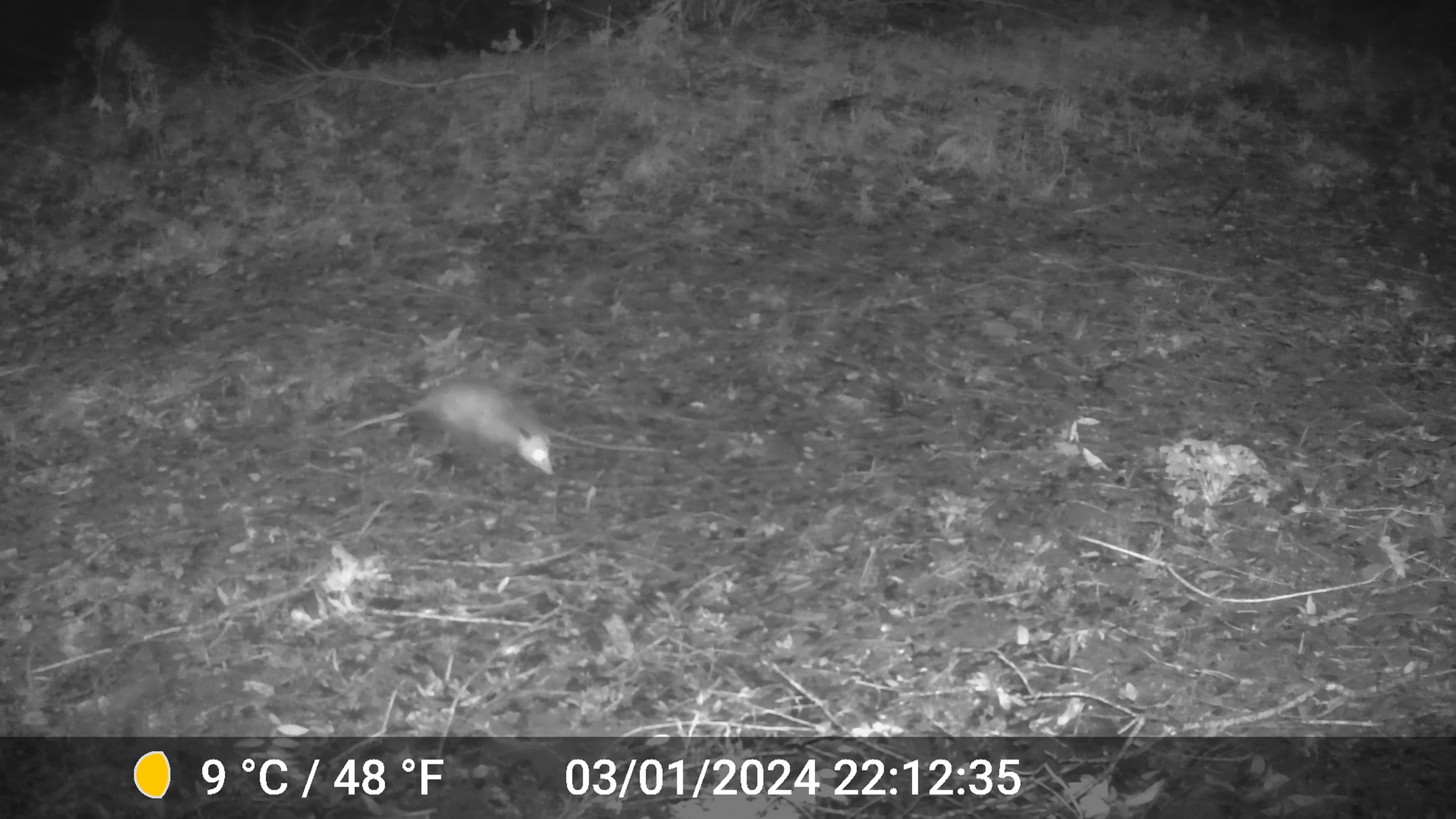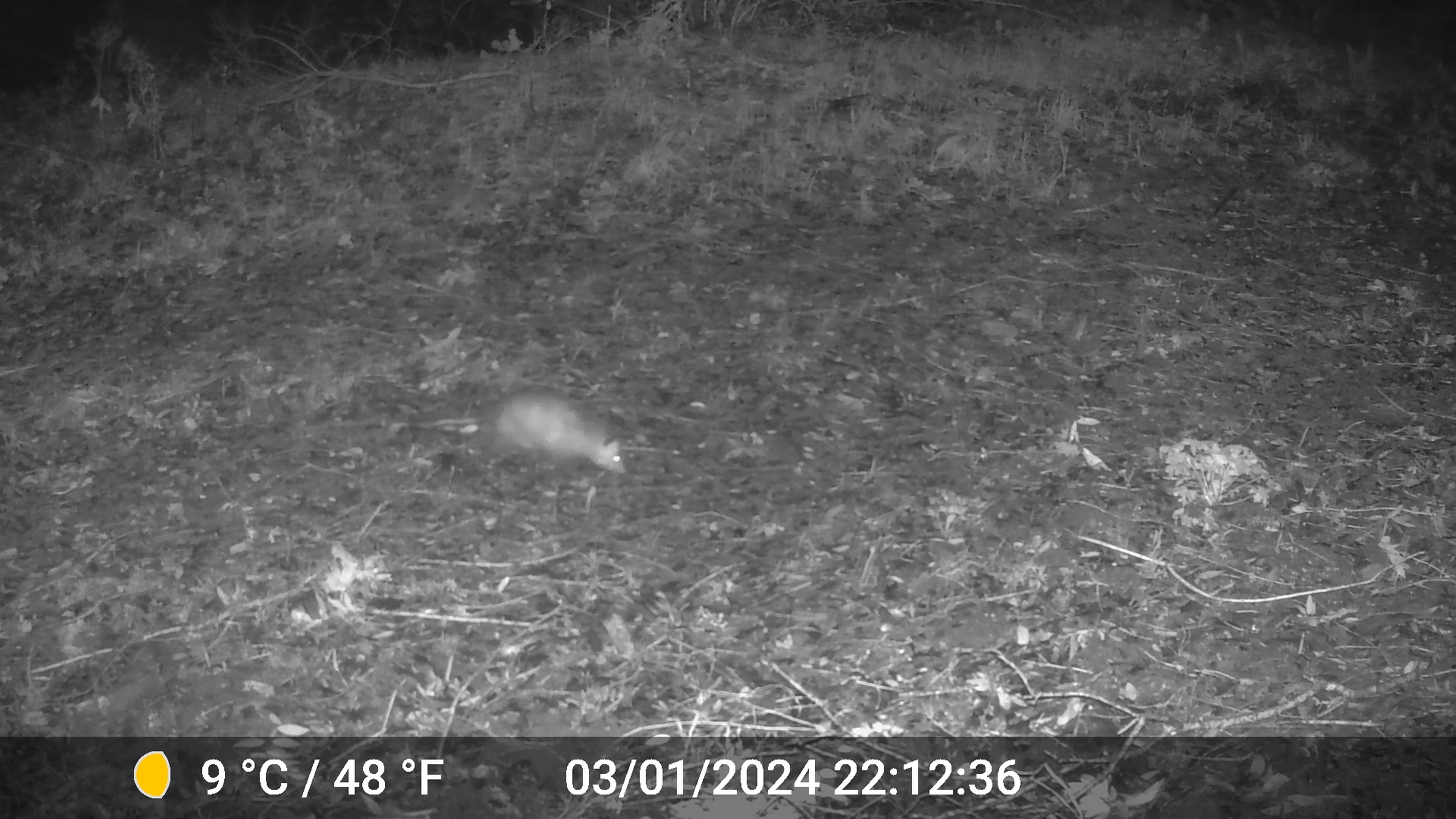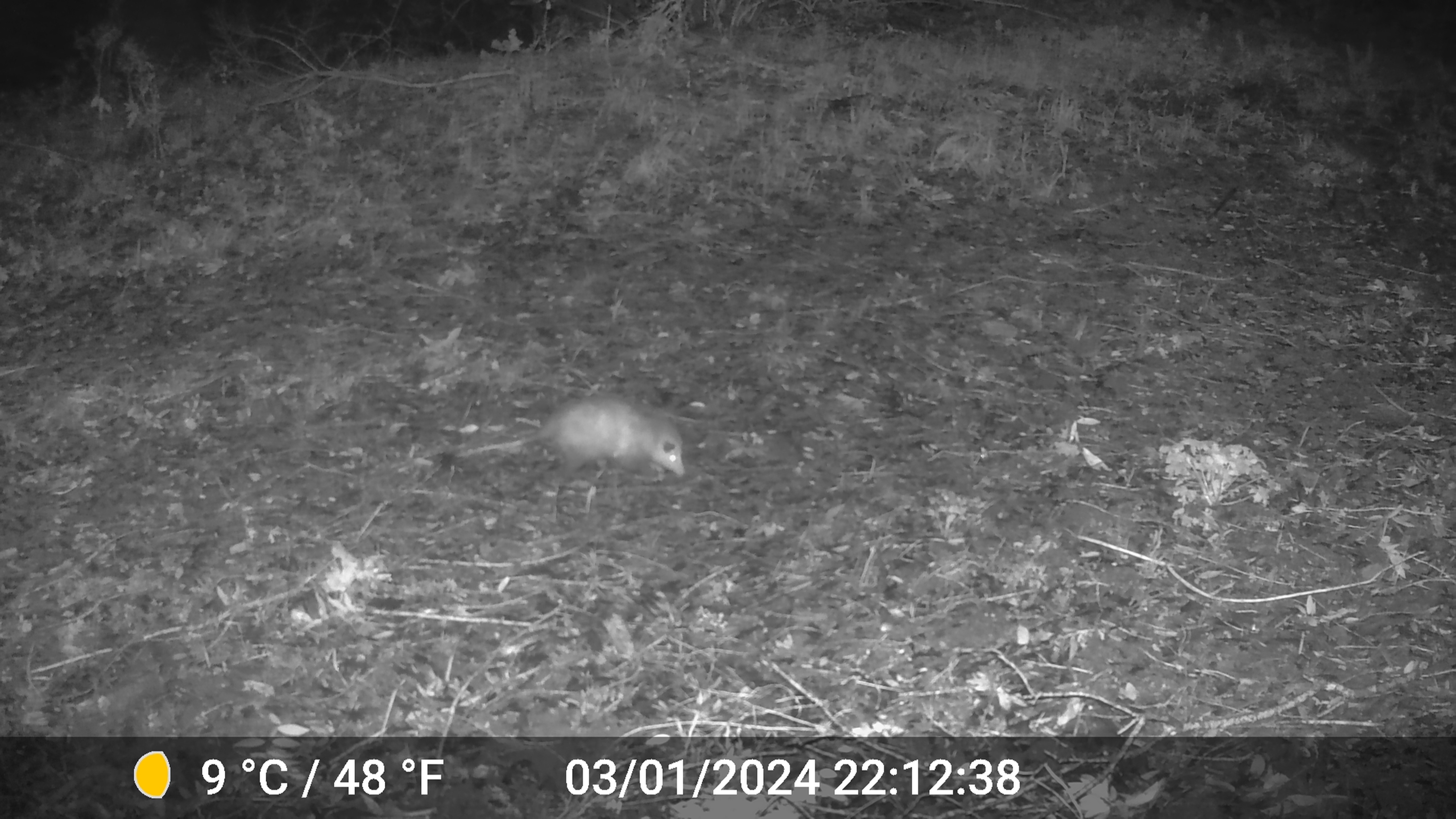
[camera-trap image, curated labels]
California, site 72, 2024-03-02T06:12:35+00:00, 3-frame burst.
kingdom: Animalia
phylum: Chordata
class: Mammalia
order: Didelphimorphia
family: Didelphidae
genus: Didelphis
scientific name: Didelphis virginiana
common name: virginia opossum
Virginia opossum (Didelphis virginiana).